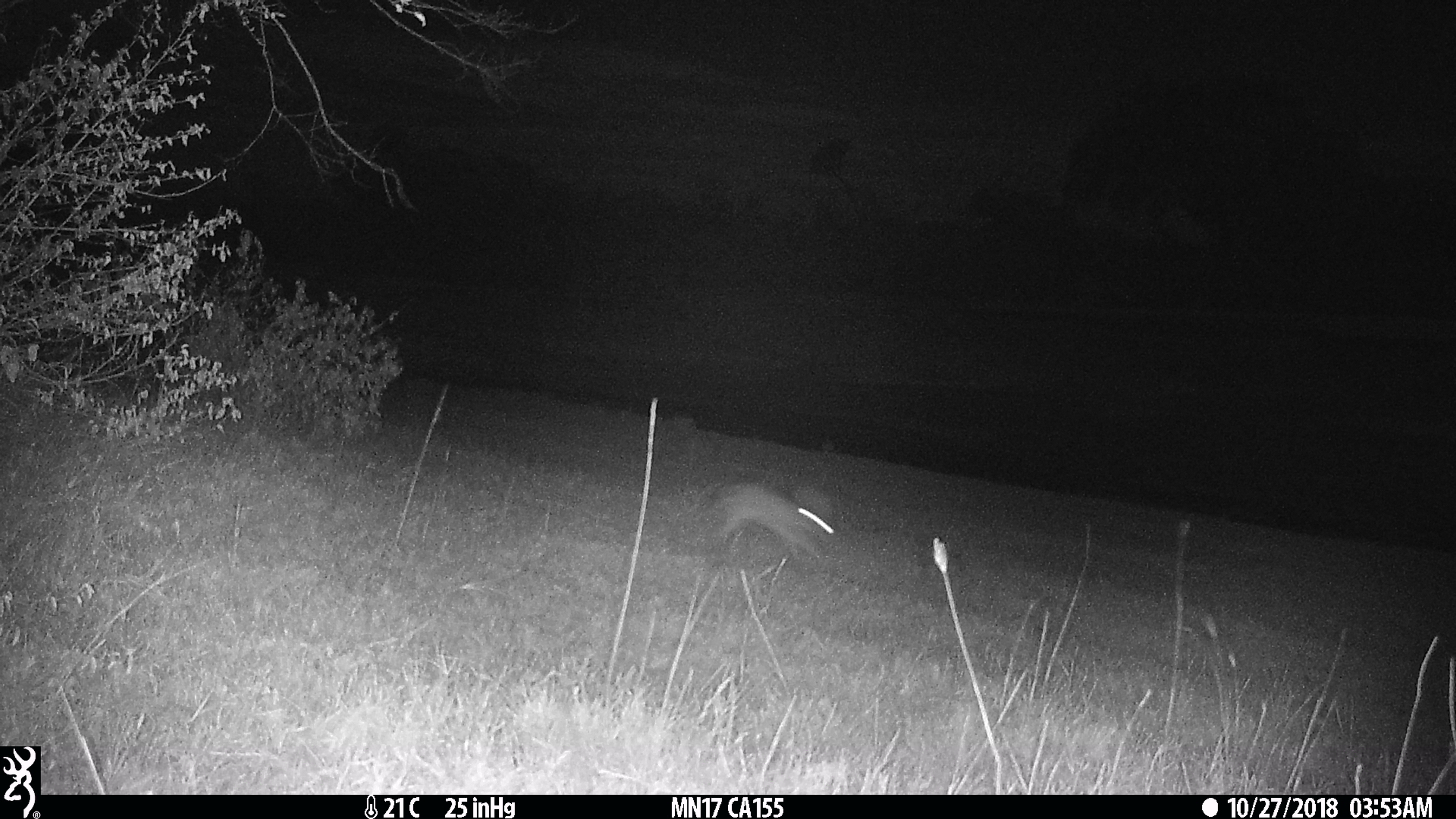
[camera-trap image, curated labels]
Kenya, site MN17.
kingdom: Animalia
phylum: Chordata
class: Mammalia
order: Lagomorpha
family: Leporidae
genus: Lepus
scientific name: Lepus capensis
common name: cape hare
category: hare